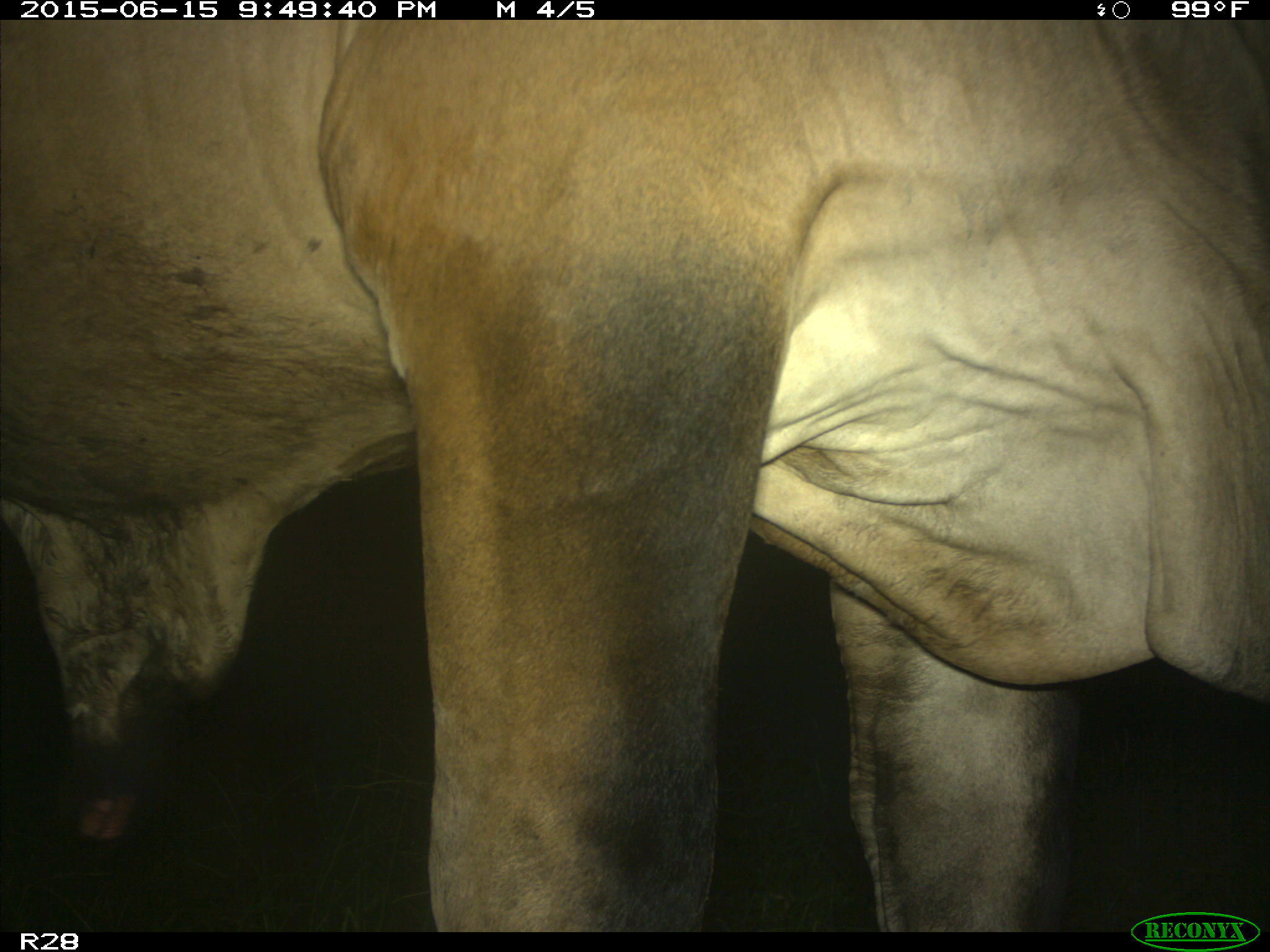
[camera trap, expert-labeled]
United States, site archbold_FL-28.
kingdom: Animalia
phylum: Chordata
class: Mammalia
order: Artiodactyla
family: Bovidae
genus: Bos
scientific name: Bos taurus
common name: domestic cow